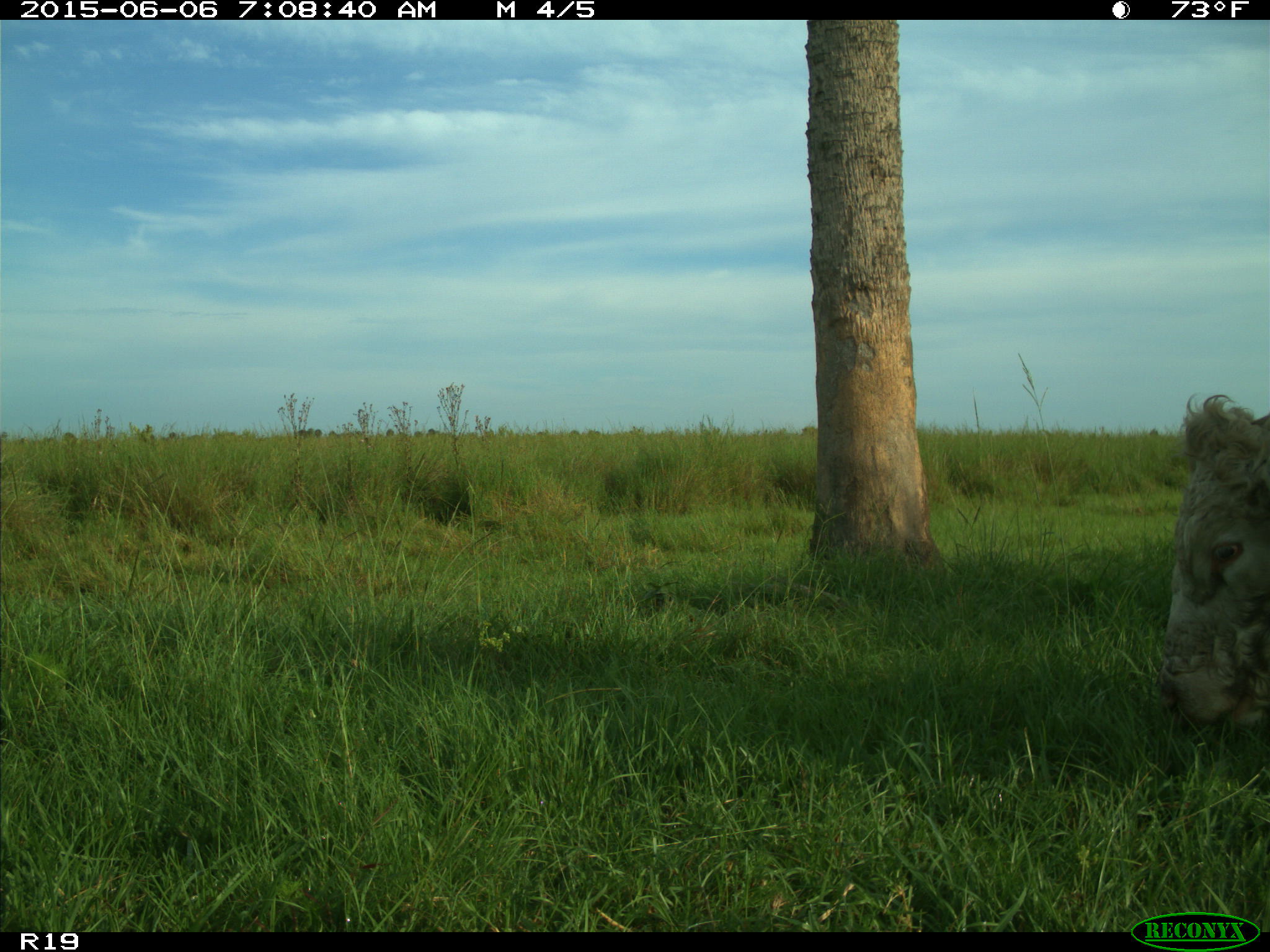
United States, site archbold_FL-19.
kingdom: Animalia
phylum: Chordata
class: Mammalia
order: Artiodactyla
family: Bovidae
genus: Bos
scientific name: Bos taurus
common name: domestic cow